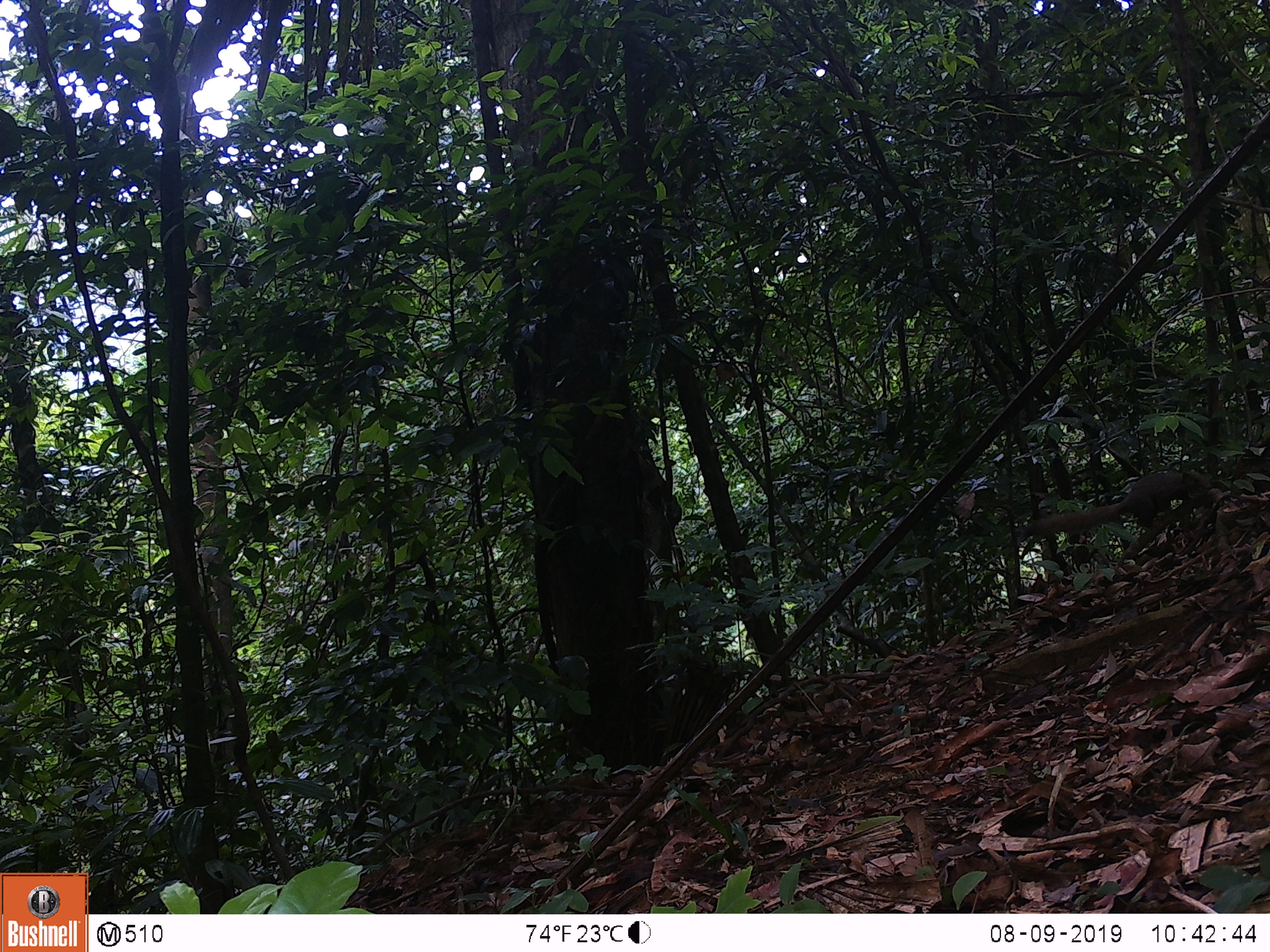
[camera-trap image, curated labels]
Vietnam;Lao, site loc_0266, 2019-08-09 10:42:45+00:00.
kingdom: Animalia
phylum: Chordata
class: Mammalia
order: Rodentia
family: Sciuridae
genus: Callosciurus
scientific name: Callosciurus erythraeus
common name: pallas's squirrel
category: pallass squirrel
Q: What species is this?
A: Pallass squirrel (pallas's squirrel) (Callosciurus erythraeus).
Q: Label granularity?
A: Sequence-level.